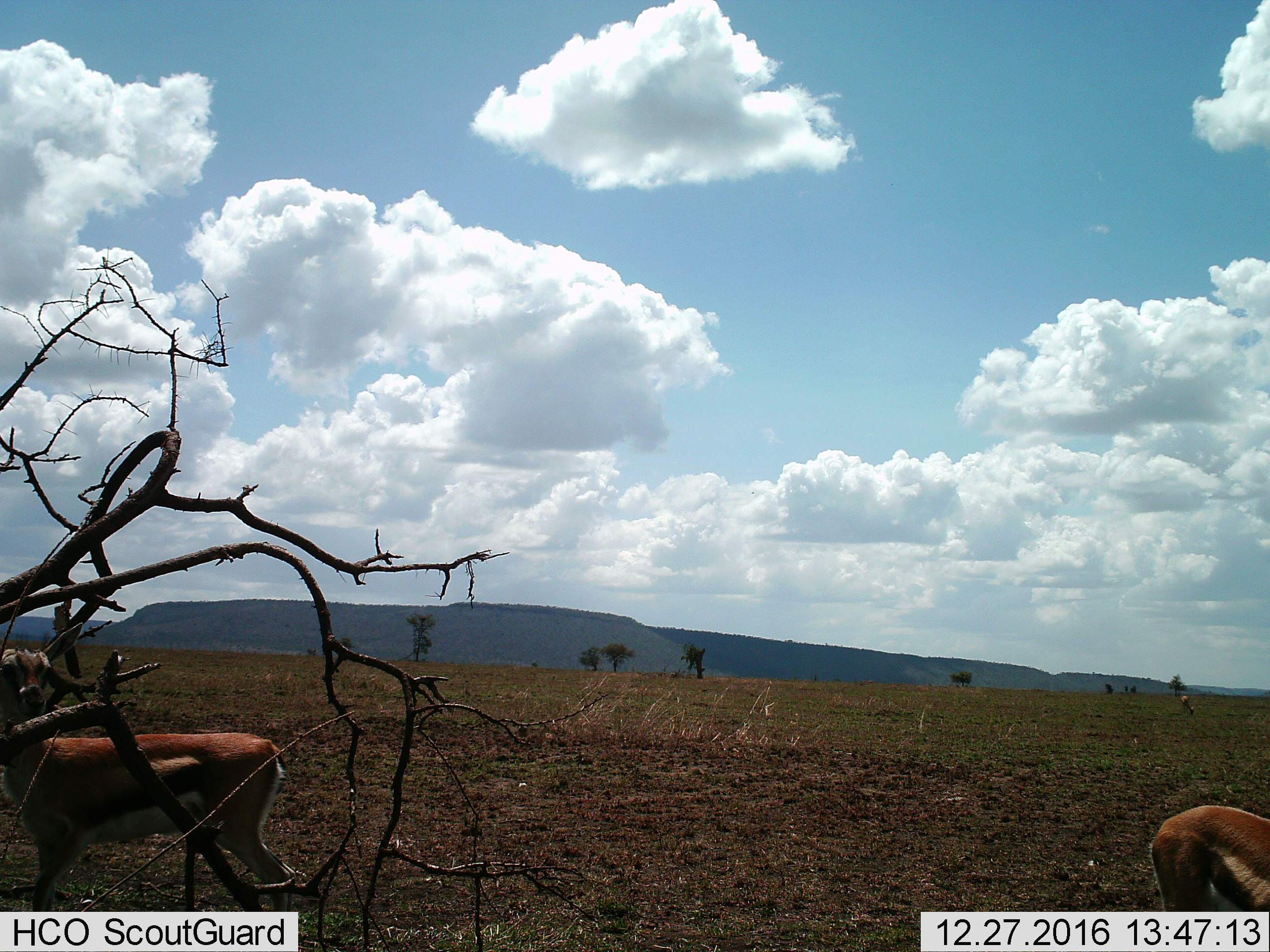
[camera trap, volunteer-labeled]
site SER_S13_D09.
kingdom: Animalia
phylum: Chordata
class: Mammalia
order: Artiodactyla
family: Bovidae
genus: Eudorcas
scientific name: Eudorcas thomsonii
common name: thomson's gazelle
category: gazellethomsons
Gazellethomsons (thomson's gazelle) (Eudorcas thomsonii), count 3. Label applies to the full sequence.